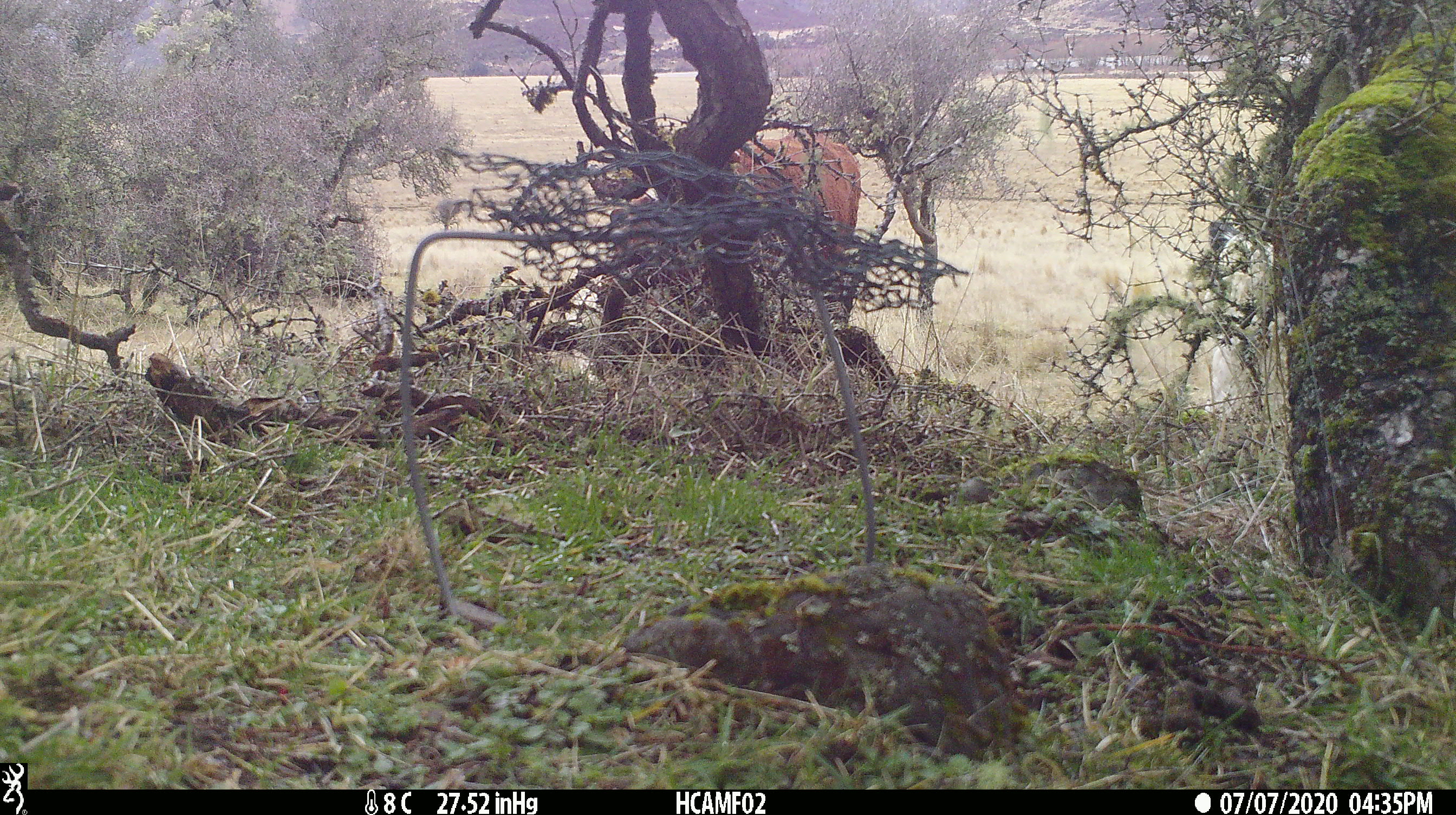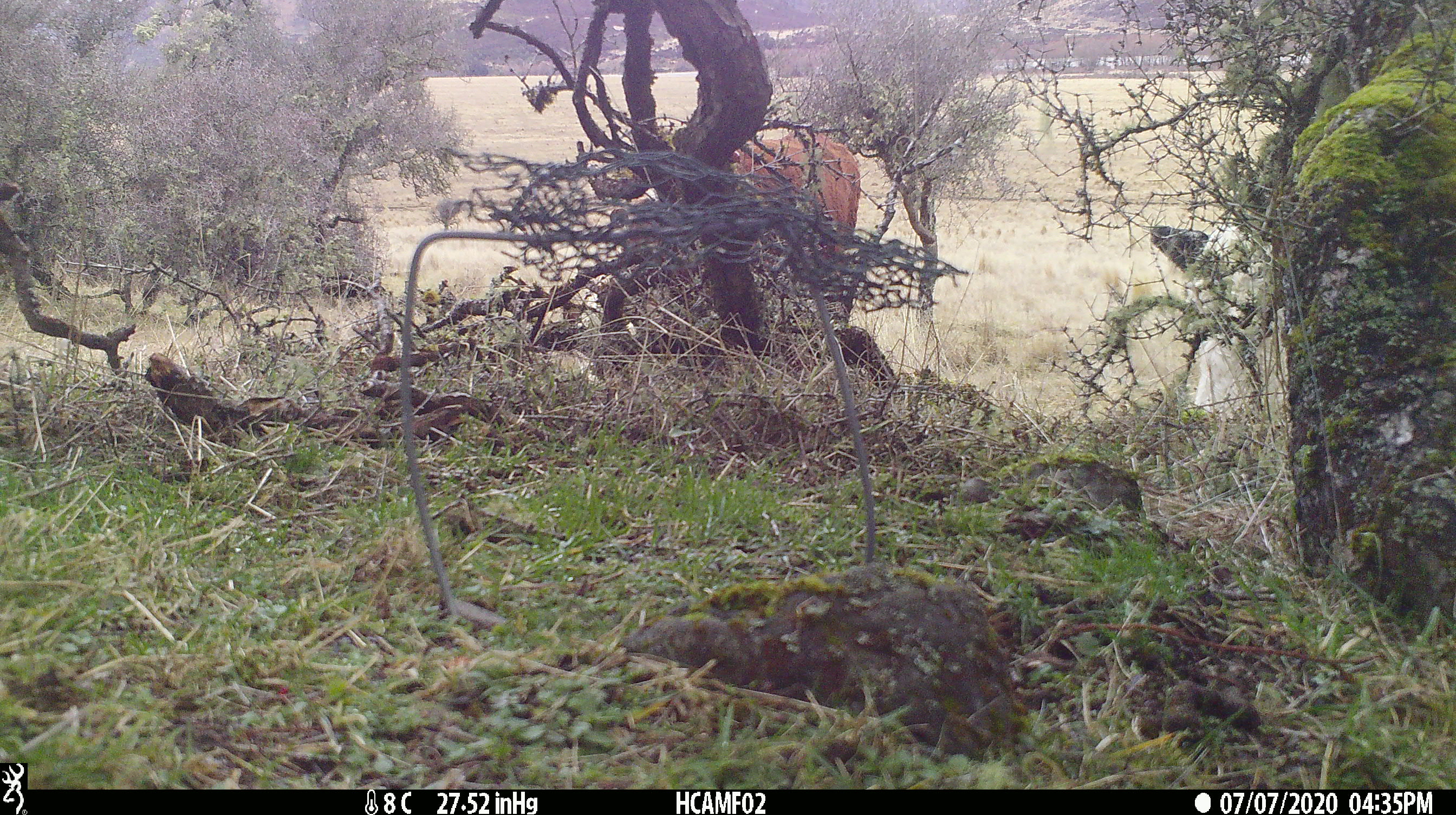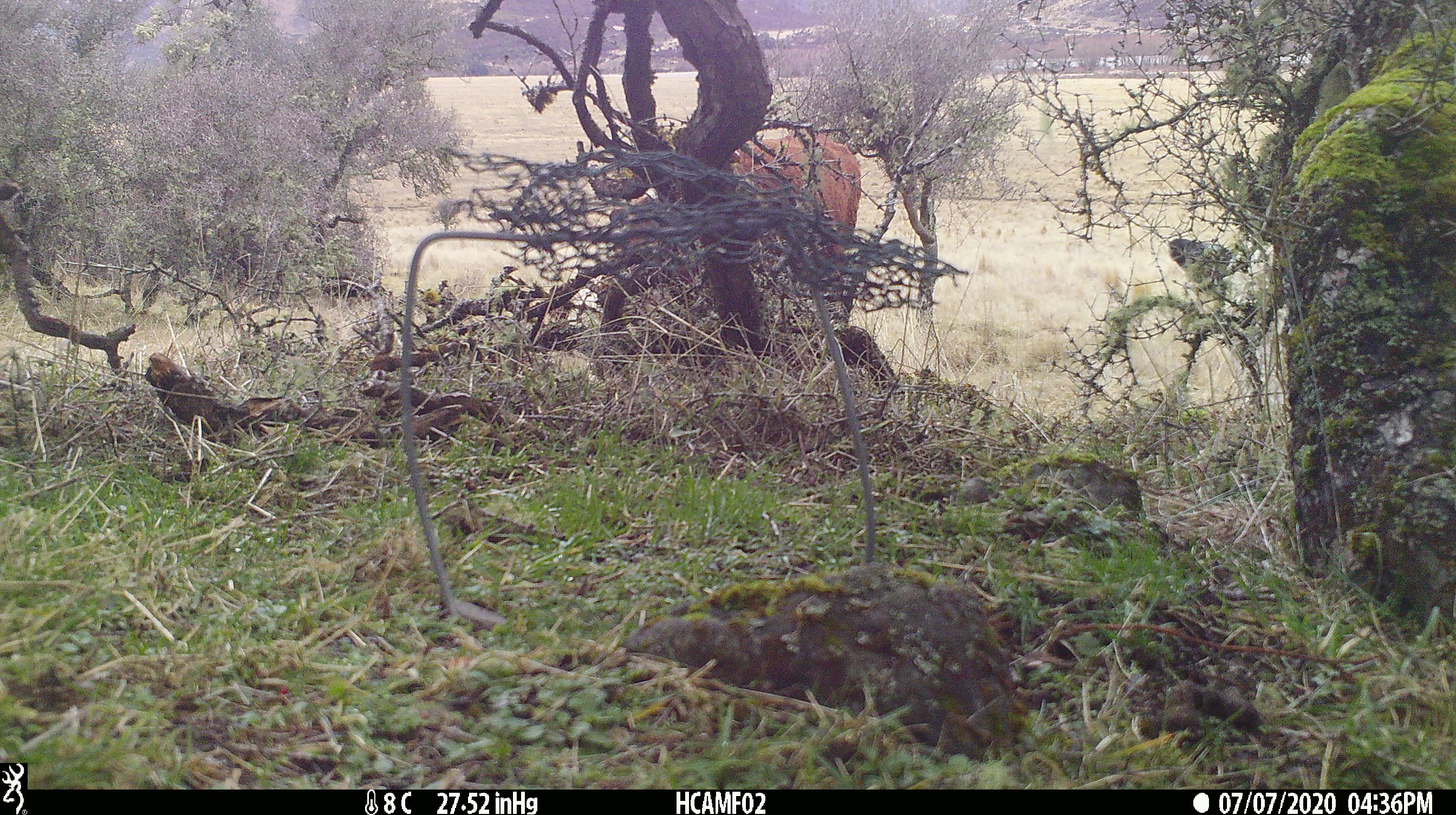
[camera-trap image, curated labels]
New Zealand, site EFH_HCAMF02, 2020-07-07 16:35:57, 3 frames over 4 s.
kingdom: Animalia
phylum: Chordata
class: Mammalia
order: Artiodactyla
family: Bovidae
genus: Bos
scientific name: Bos taurus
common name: domestic cow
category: cow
Cow (domestic cow) (Bos taurus).